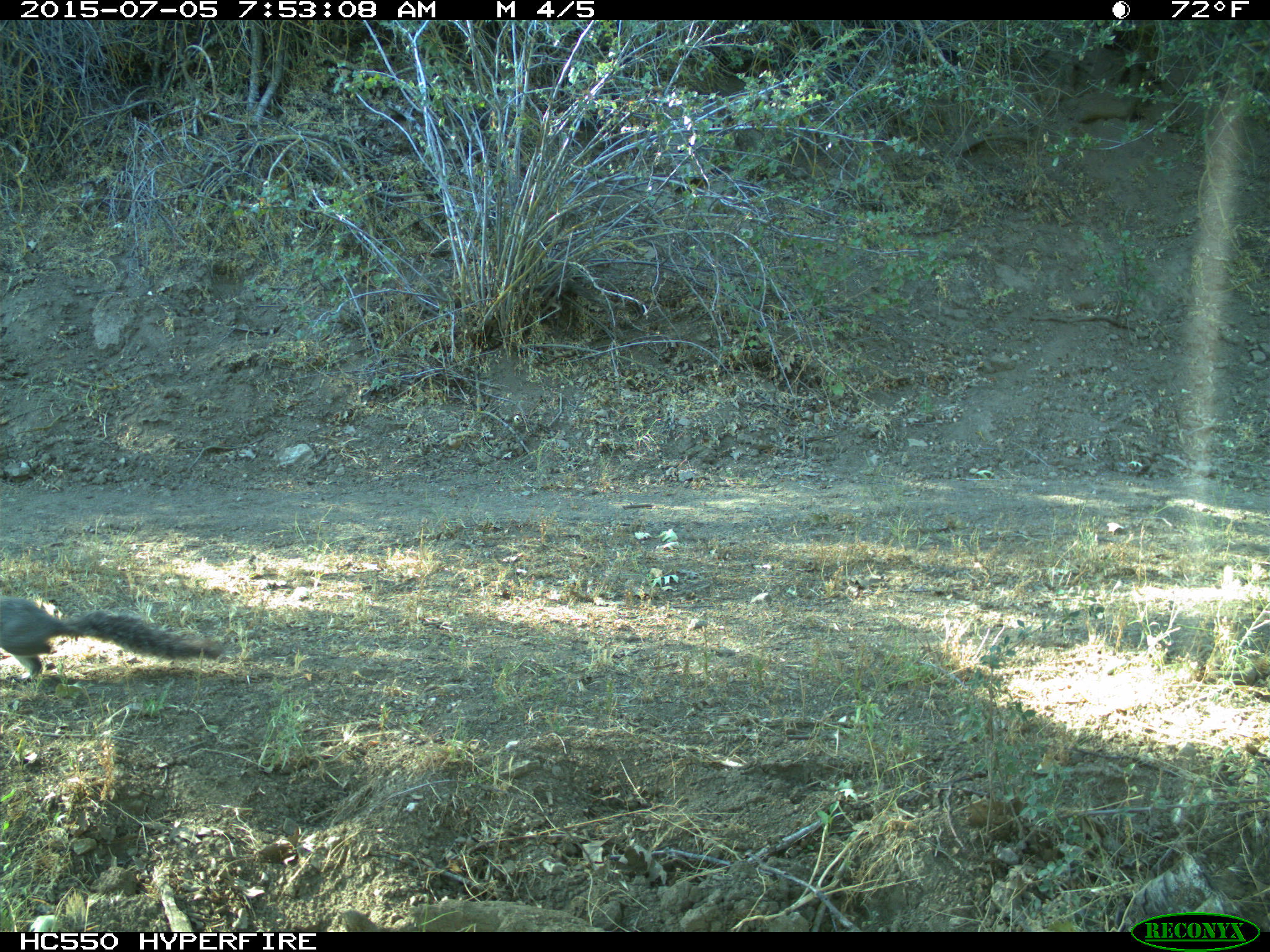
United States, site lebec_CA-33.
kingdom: Animalia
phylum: Chordata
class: Mammalia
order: Rodentia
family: Sciuridae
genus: Sciurus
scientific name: Sciurus carolinensis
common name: eastern gray squirrel